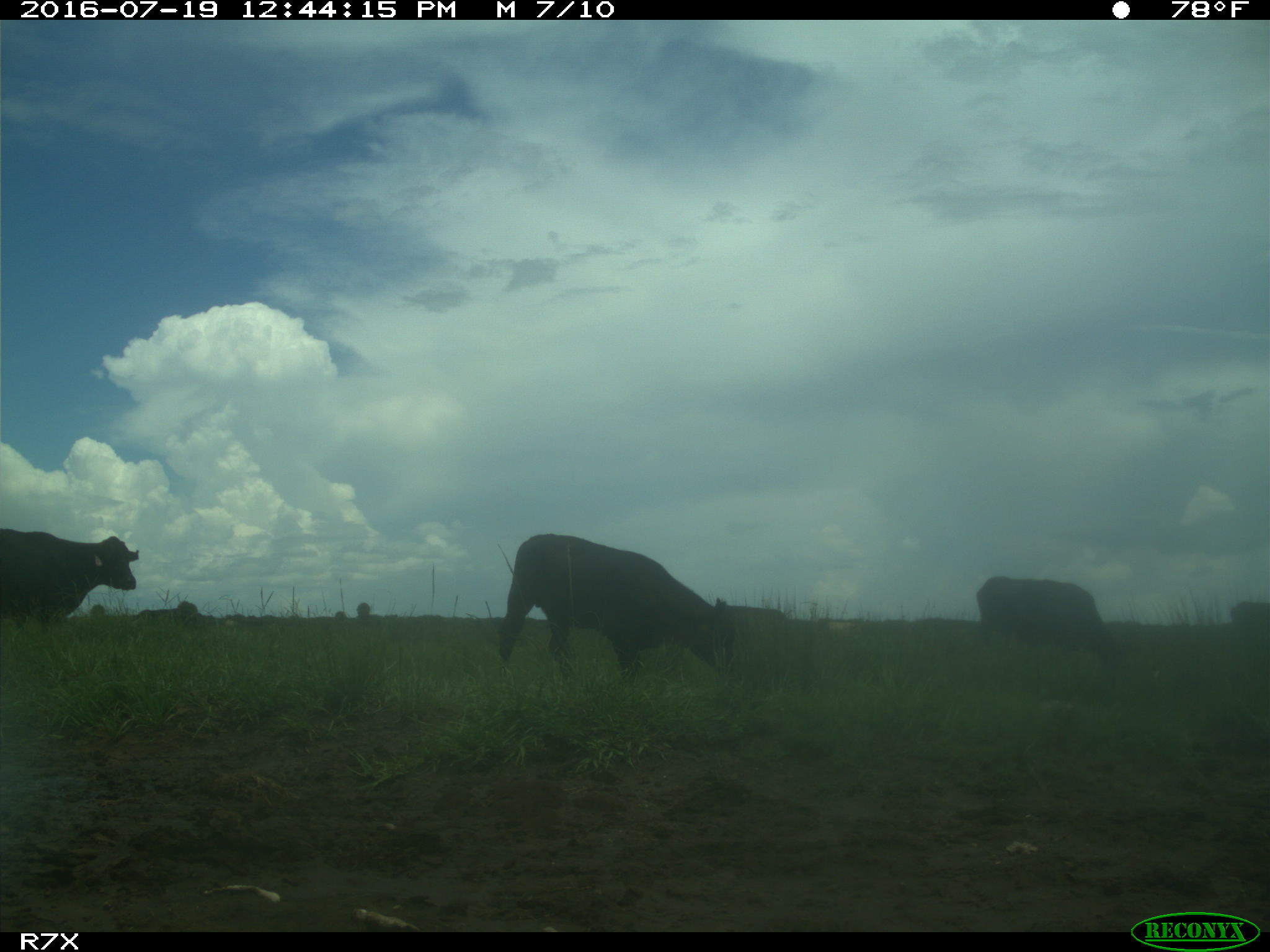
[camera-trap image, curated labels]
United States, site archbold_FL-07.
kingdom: Animalia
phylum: Chordata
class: Mammalia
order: Artiodactyla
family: Bovidae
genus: Bos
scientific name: Bos taurus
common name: domestic cow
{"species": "Bos taurus (domestic cow)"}